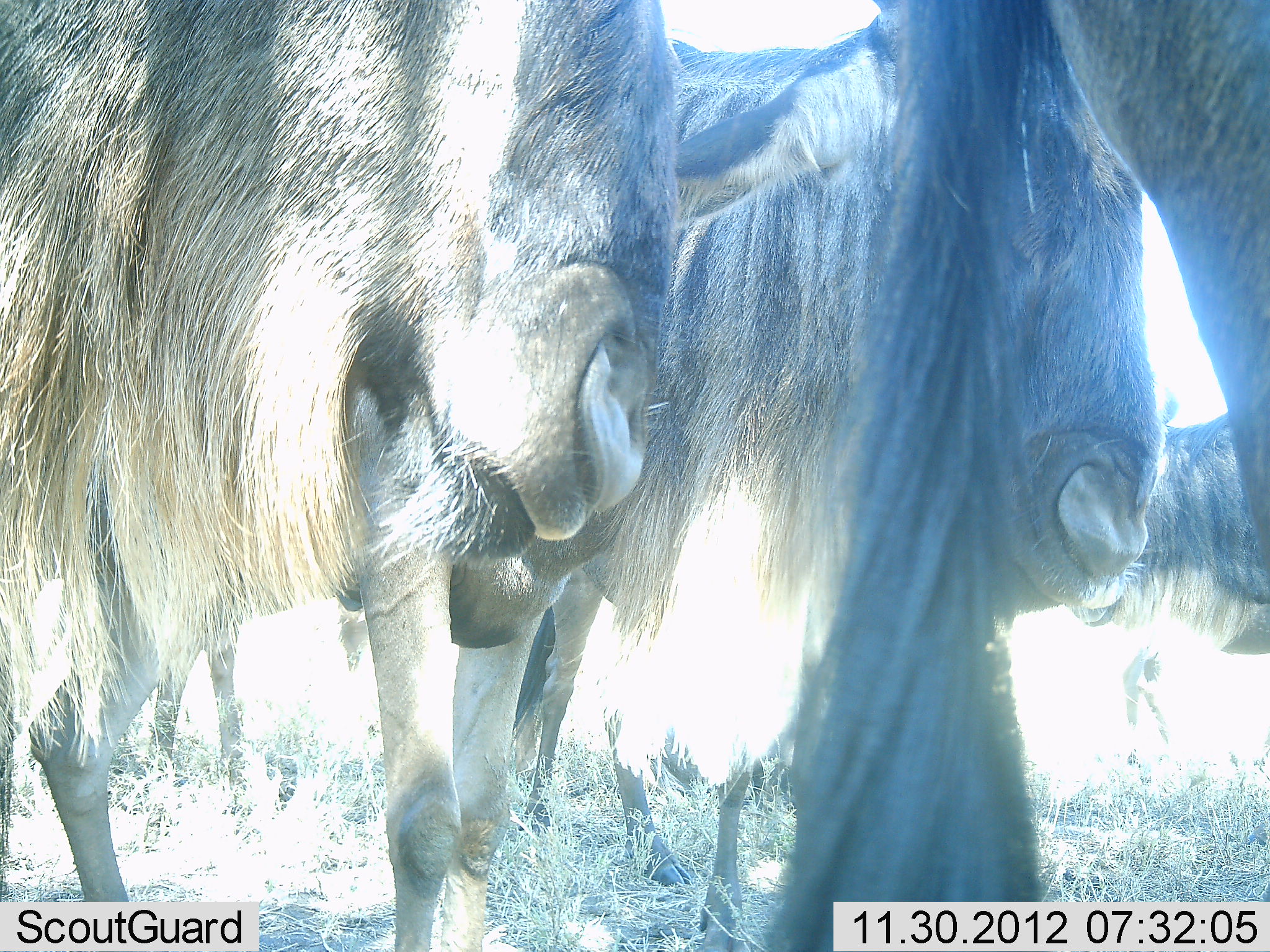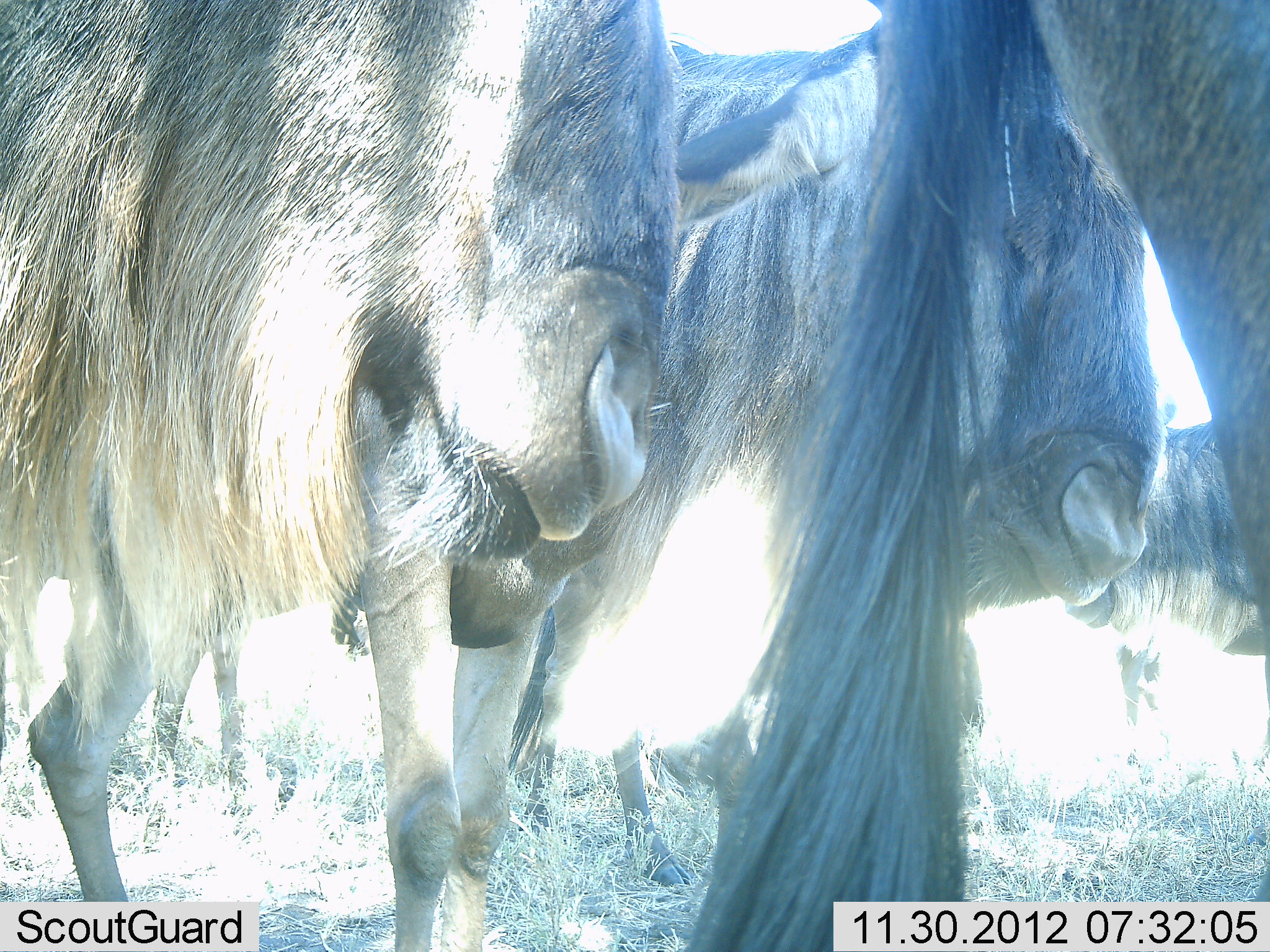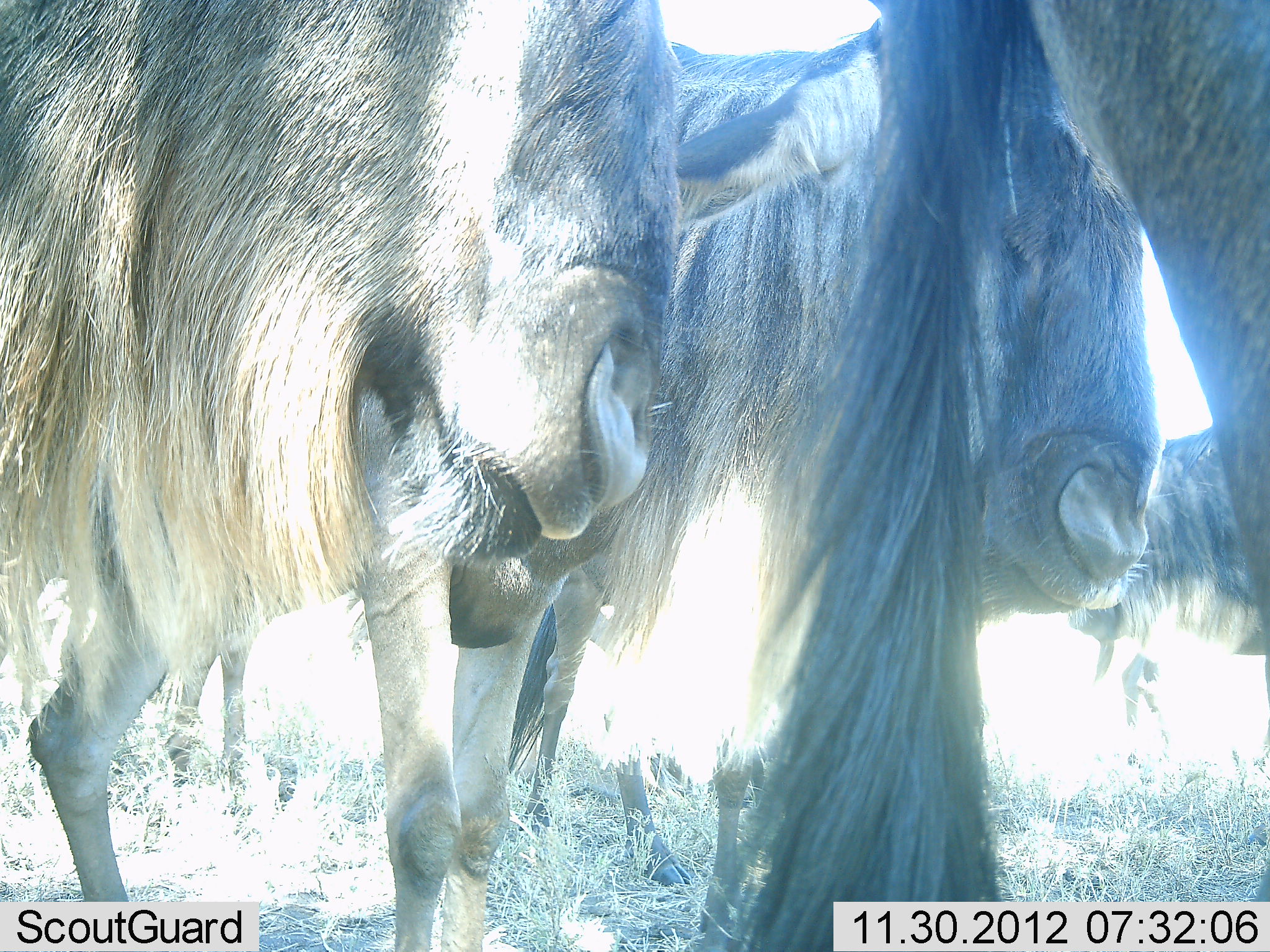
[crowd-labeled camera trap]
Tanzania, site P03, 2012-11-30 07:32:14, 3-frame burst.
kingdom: Animalia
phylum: Chordata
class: Mammalia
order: Artiodactyla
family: Bovidae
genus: Connochaetes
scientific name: Connochaetes taurinus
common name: blue wildebeest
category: wildebeest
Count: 5.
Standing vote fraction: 100%.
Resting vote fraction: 0%.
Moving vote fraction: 0%.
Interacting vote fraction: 20%.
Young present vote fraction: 0%.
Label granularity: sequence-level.